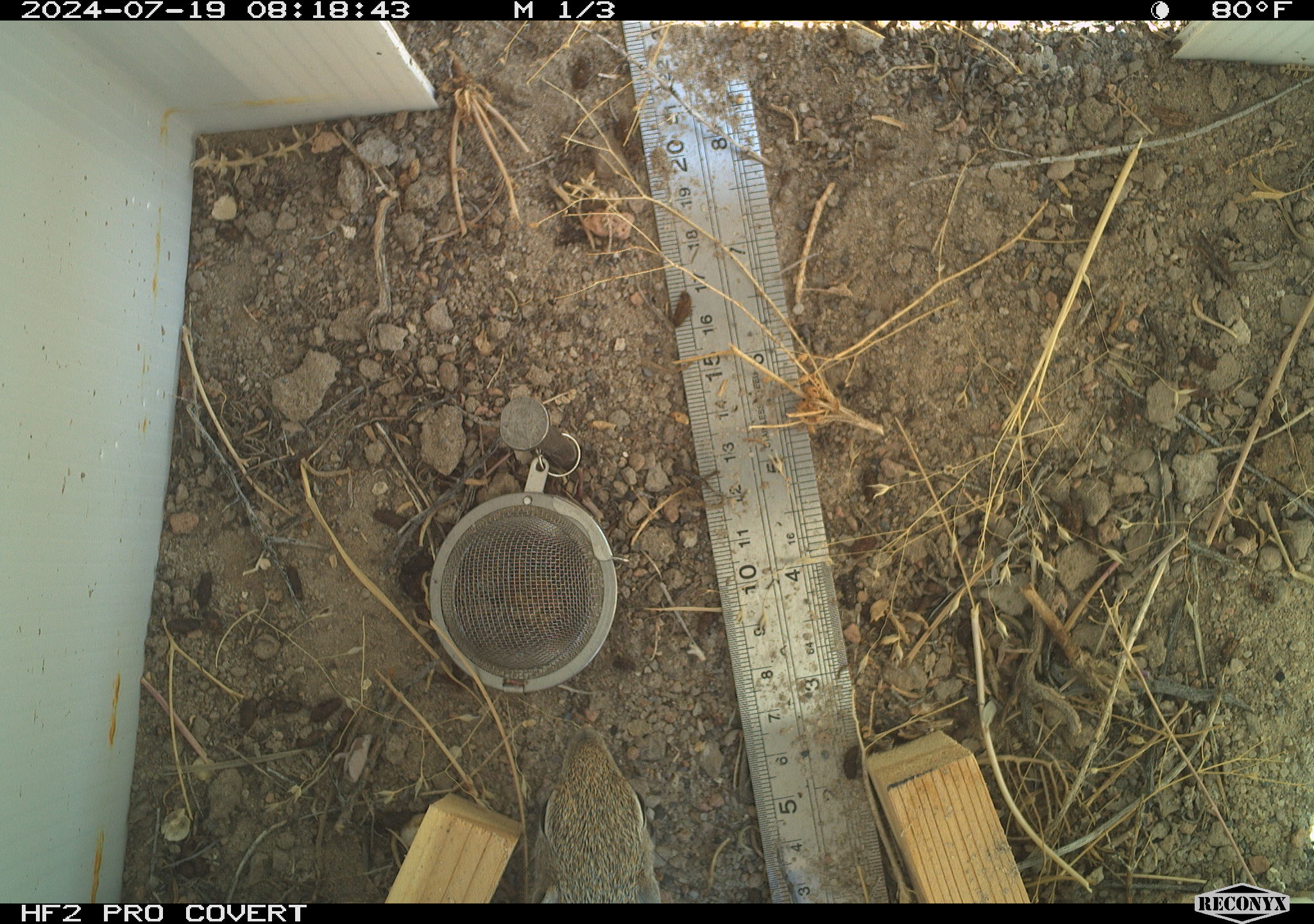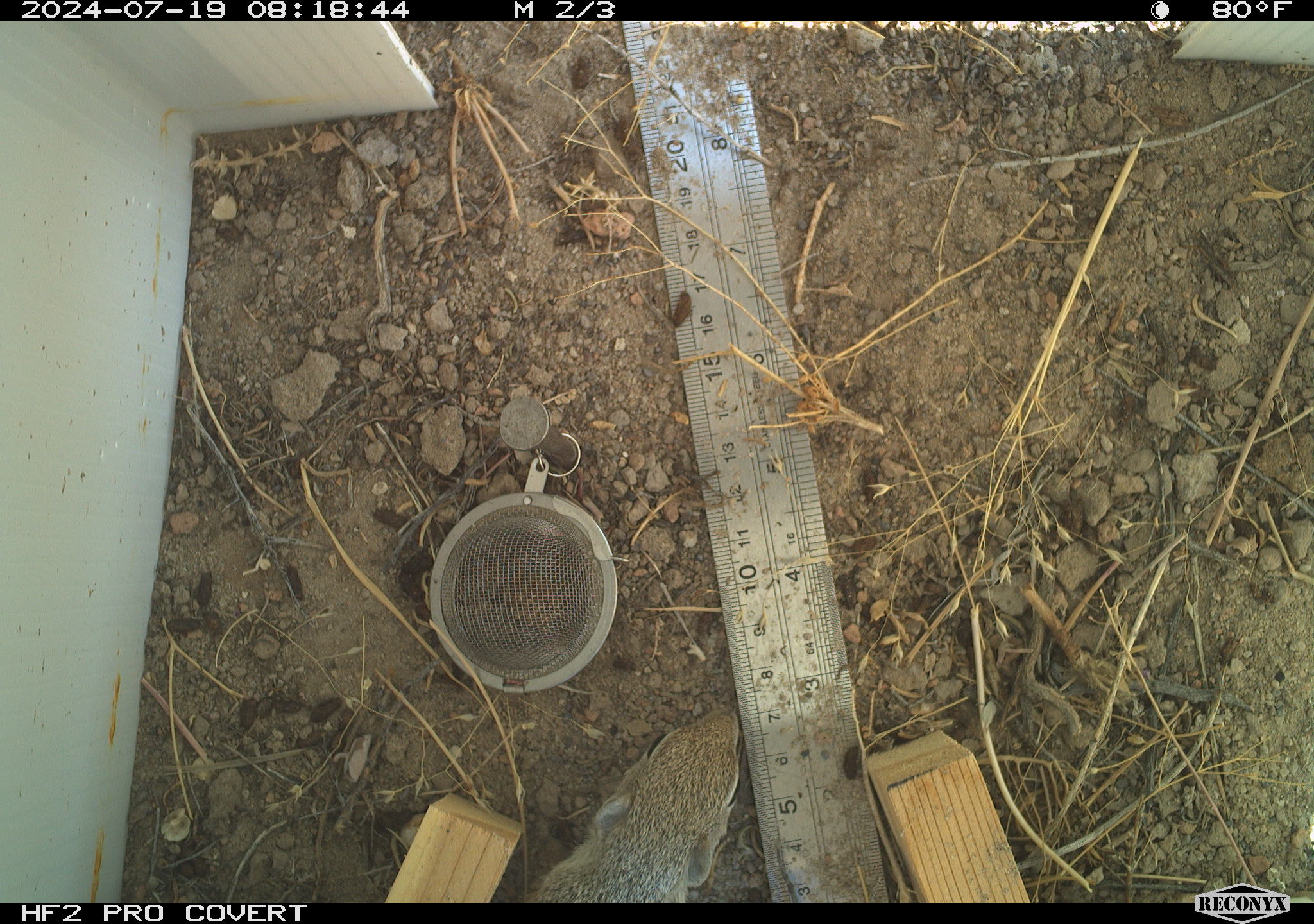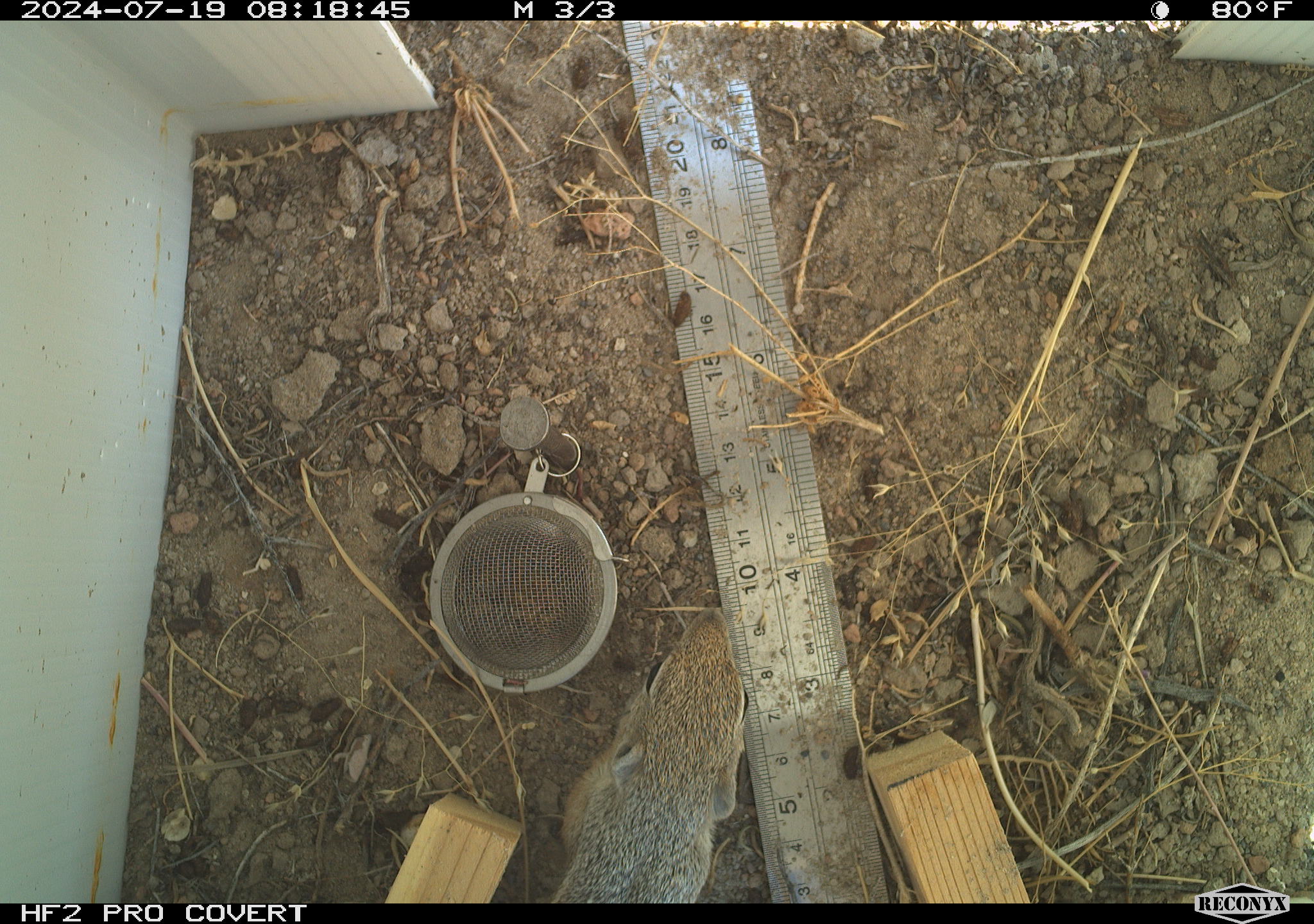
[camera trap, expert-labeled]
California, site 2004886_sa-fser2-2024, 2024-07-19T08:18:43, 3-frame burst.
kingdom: Animalia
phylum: Chordata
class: Mammalia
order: Rodentia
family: Sciuridae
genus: Ammospermophilus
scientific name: Ammospermophilus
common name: antelope ground squirrels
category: ammospermophilus species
Ammospermophilus species (antelope ground squirrels) (Ammospermophilus).